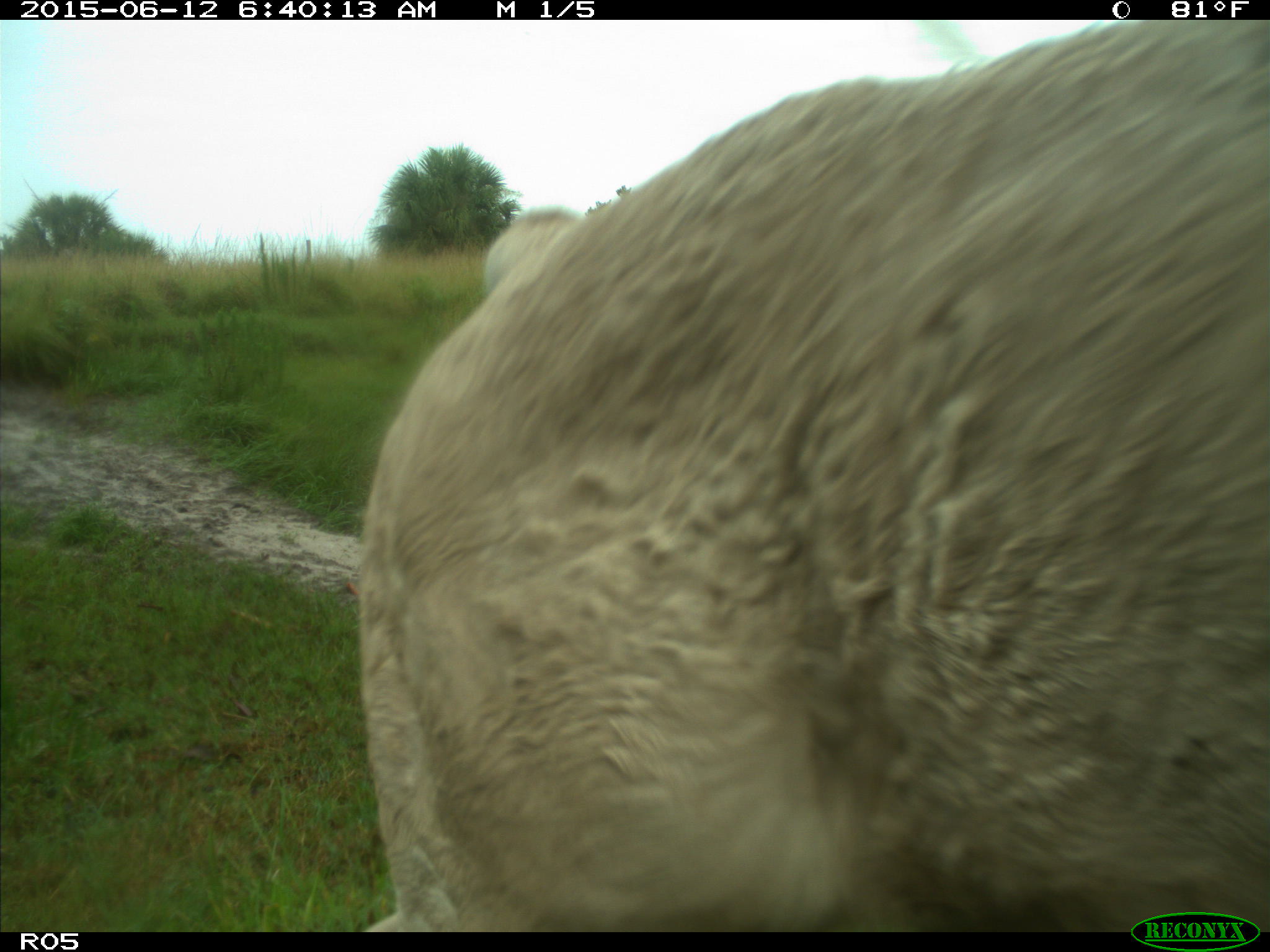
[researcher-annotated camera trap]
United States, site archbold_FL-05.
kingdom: Animalia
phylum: Chordata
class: Mammalia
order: Artiodactyla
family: Bovidae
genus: Bos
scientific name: Bos taurus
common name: domestic cow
Bos taurus (domestic cow).